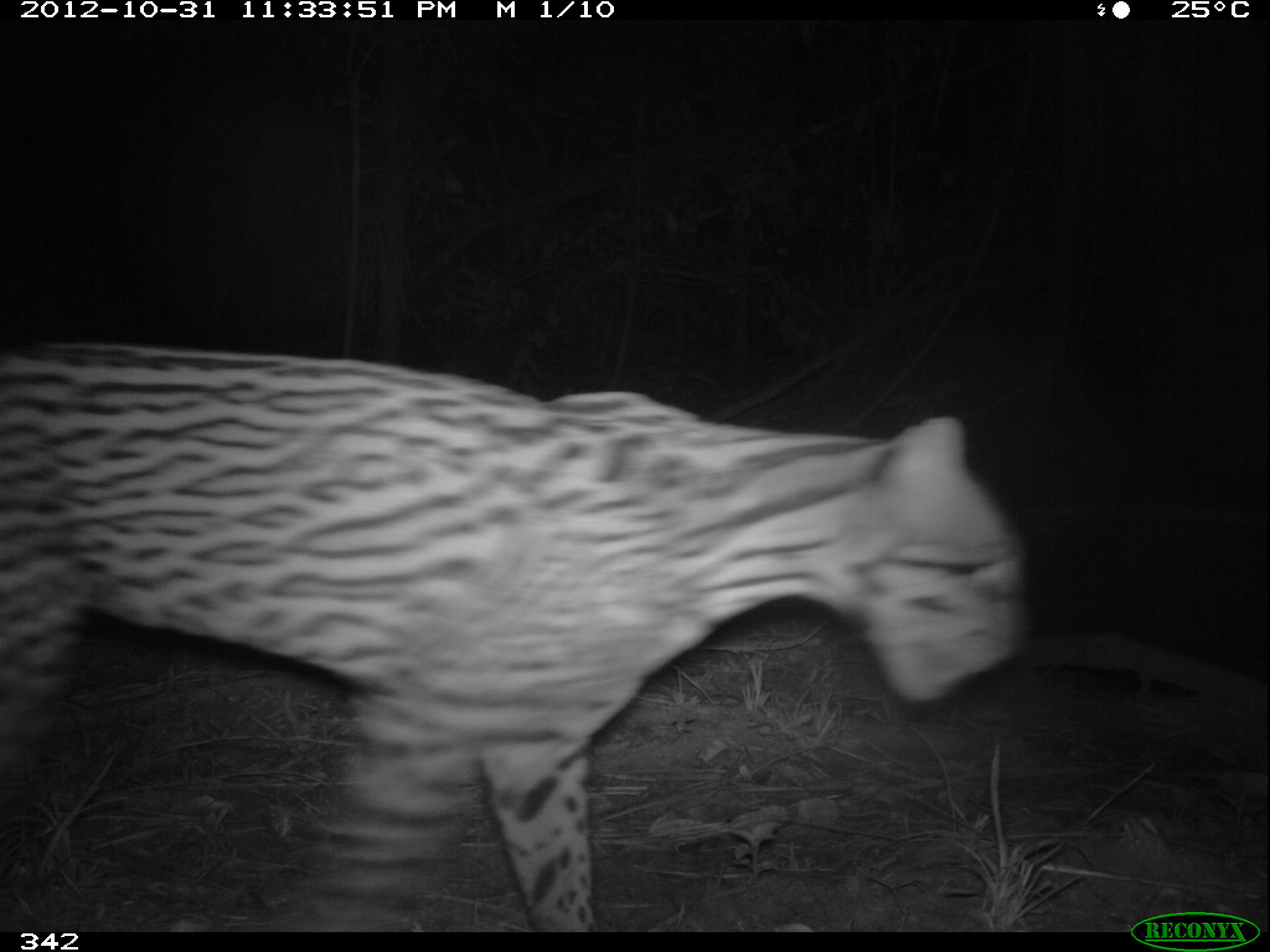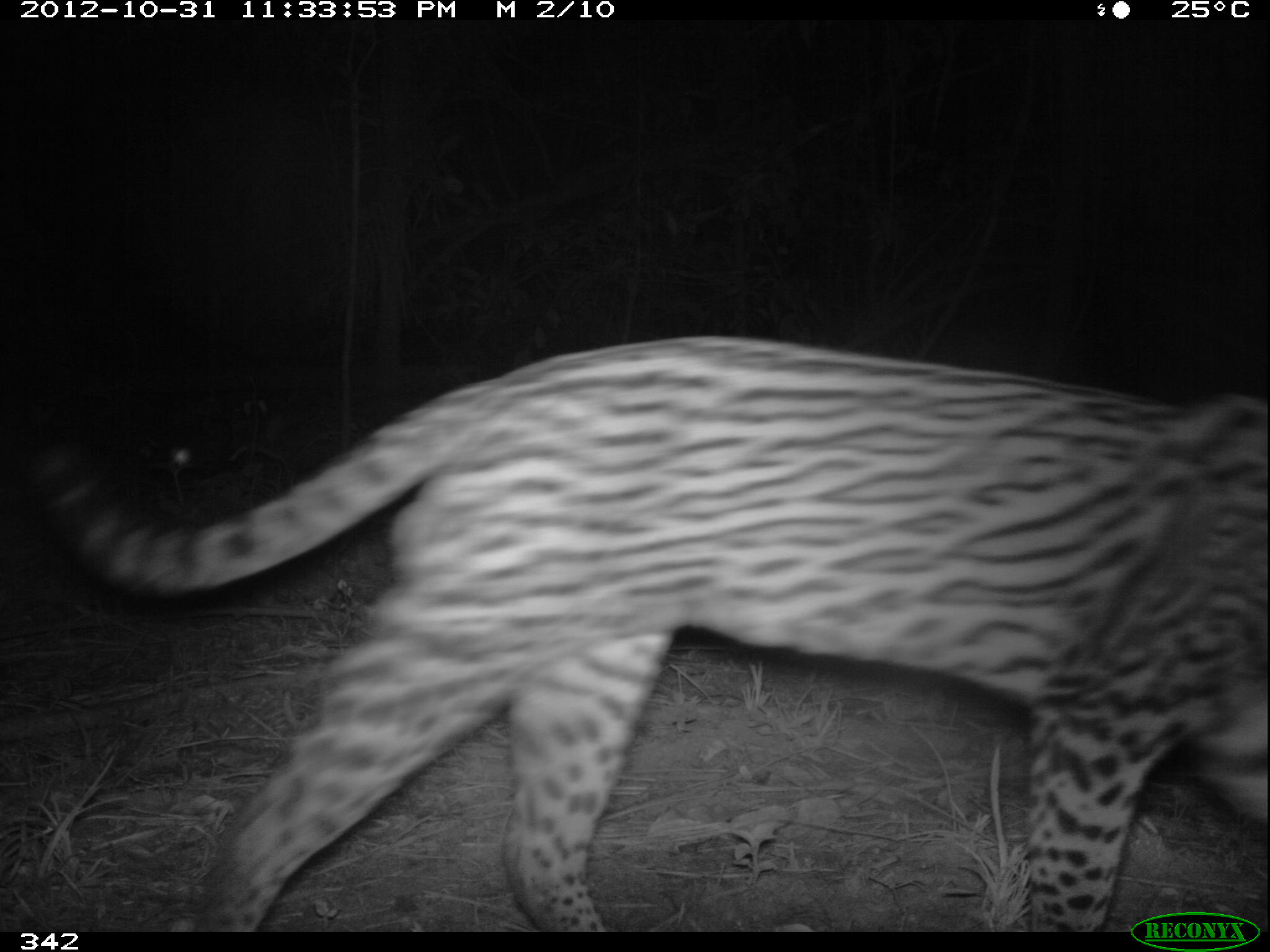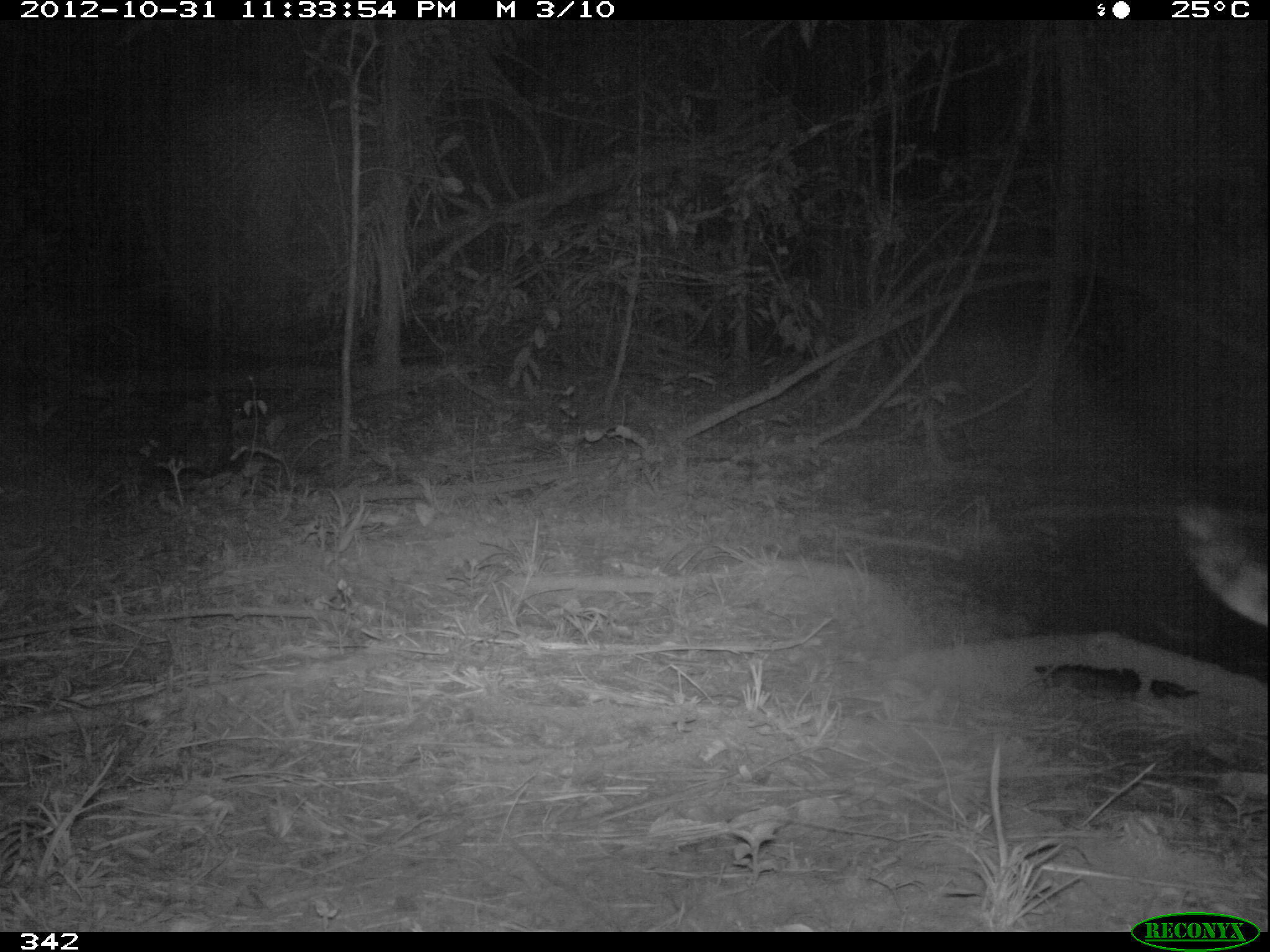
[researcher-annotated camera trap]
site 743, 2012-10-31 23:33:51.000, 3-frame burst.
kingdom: Animalia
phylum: Chordata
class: Mammalia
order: Carnivora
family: Felidae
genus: Leopardus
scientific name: Leopardus pardalis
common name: ocelot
Leopardus pardalis (ocelot).